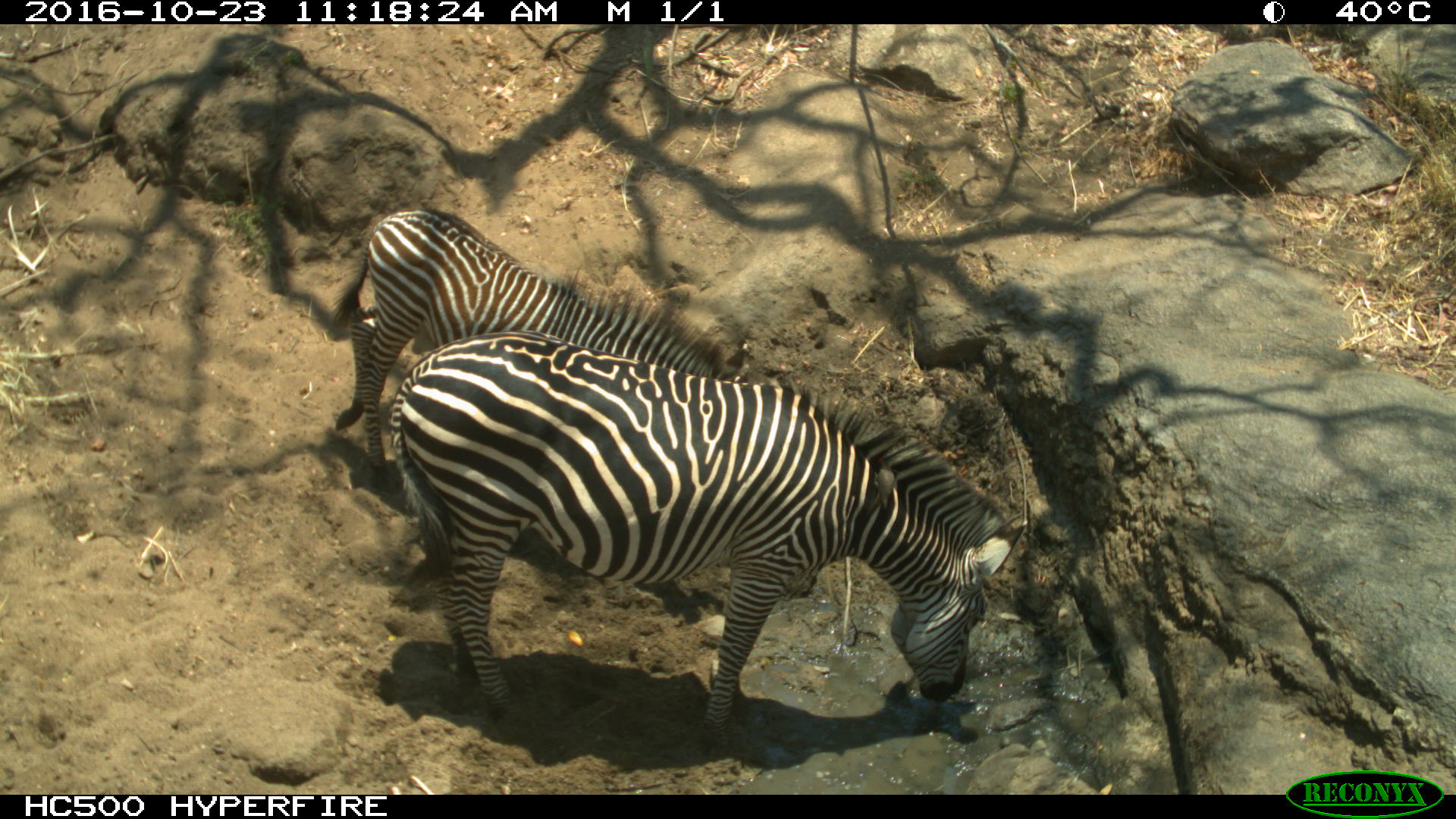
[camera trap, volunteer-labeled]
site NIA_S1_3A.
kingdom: Animalia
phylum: Chordata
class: Mammalia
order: Perissodactyla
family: Equidae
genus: Equus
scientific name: Equus quagga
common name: plains zebra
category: zebraplains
Zebraplains (plains zebra) (Equus quagga), count 2. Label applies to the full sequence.